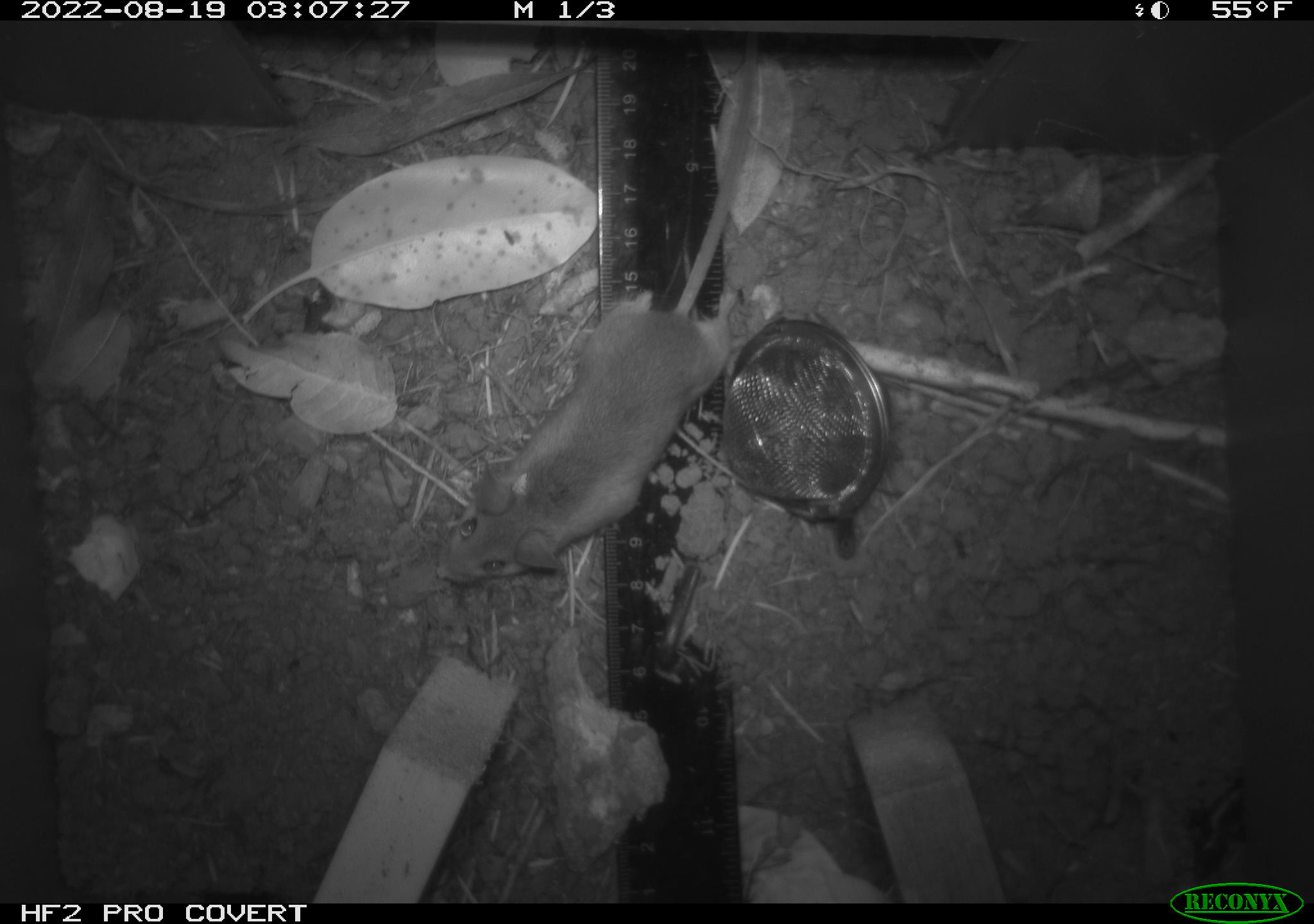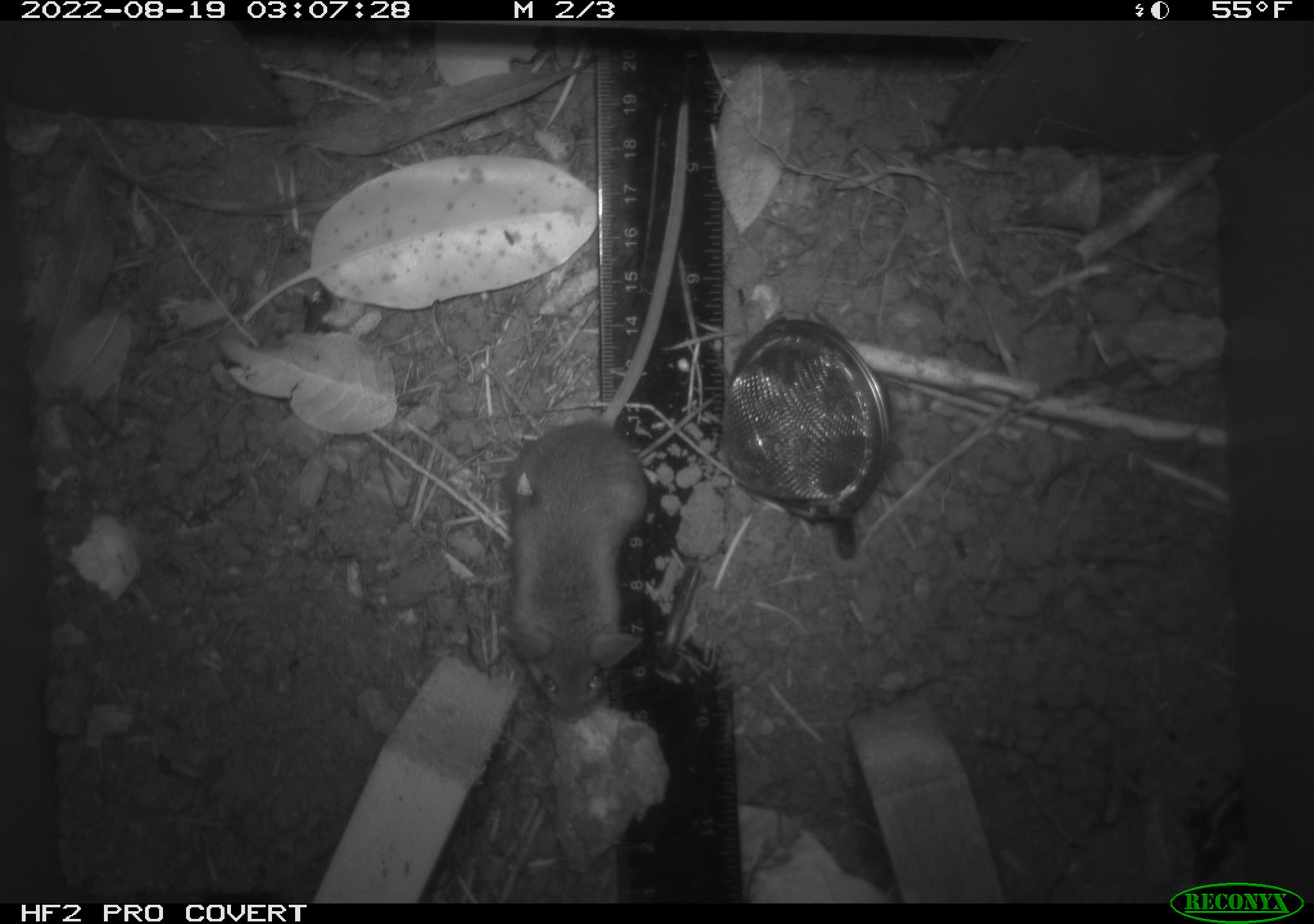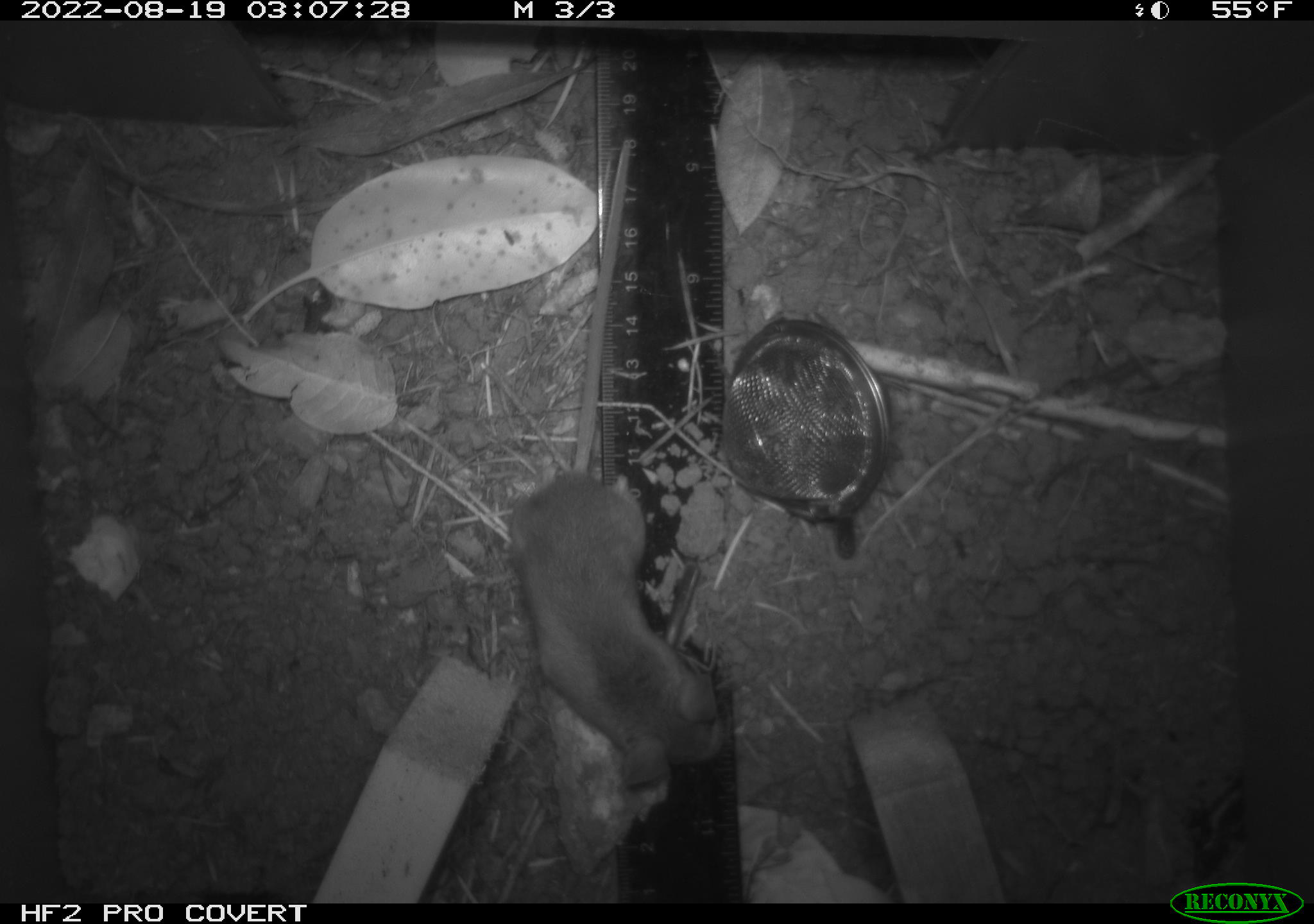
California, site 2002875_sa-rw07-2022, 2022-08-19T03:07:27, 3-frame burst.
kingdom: Animalia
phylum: Chordata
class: Mammalia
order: Rodentia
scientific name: Rodentia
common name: mouse species